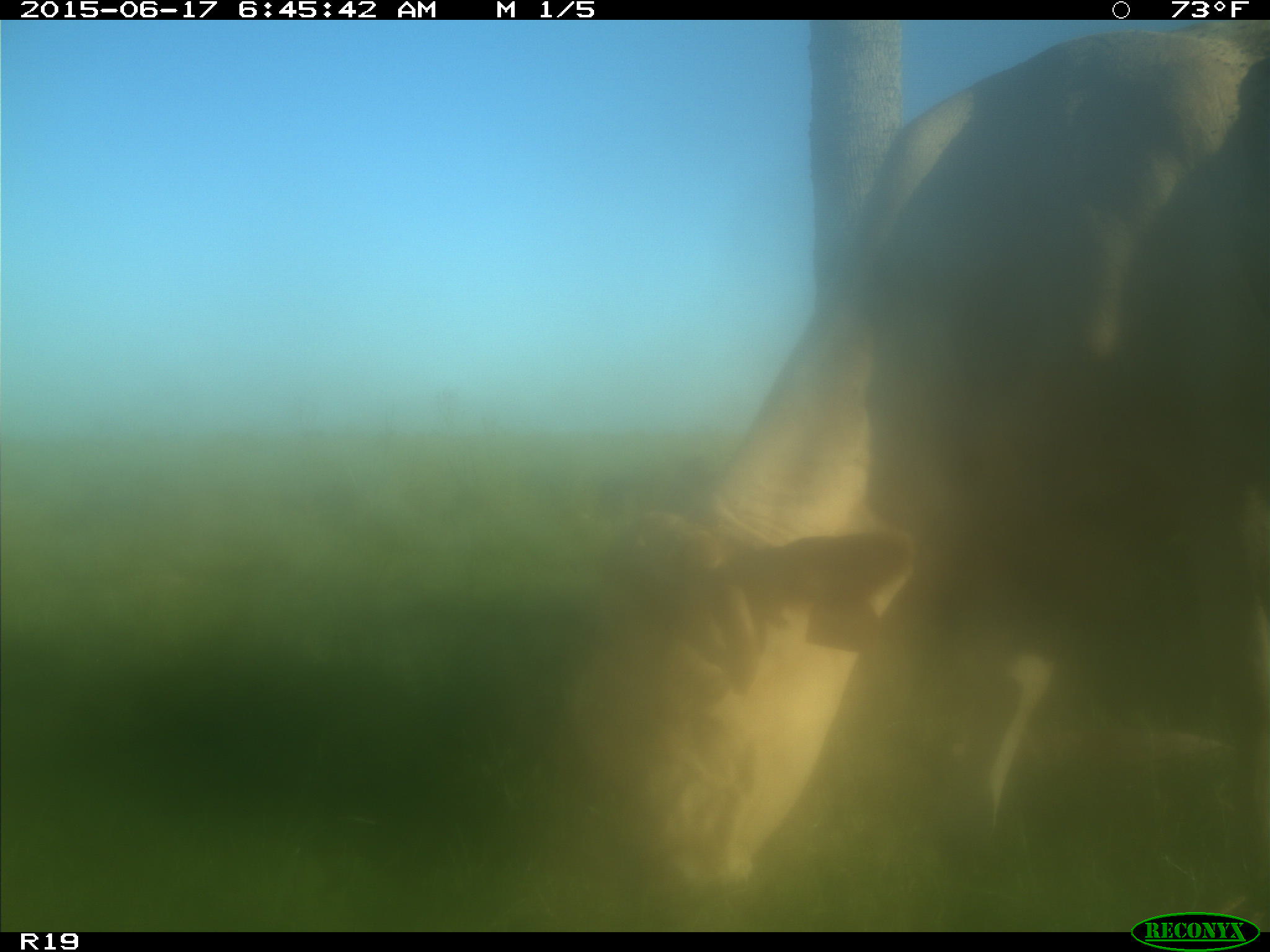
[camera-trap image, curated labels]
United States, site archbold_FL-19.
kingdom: Animalia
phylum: Chordata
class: Mammalia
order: Artiodactyla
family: Bovidae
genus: Bos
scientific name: Bos taurus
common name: domestic cow